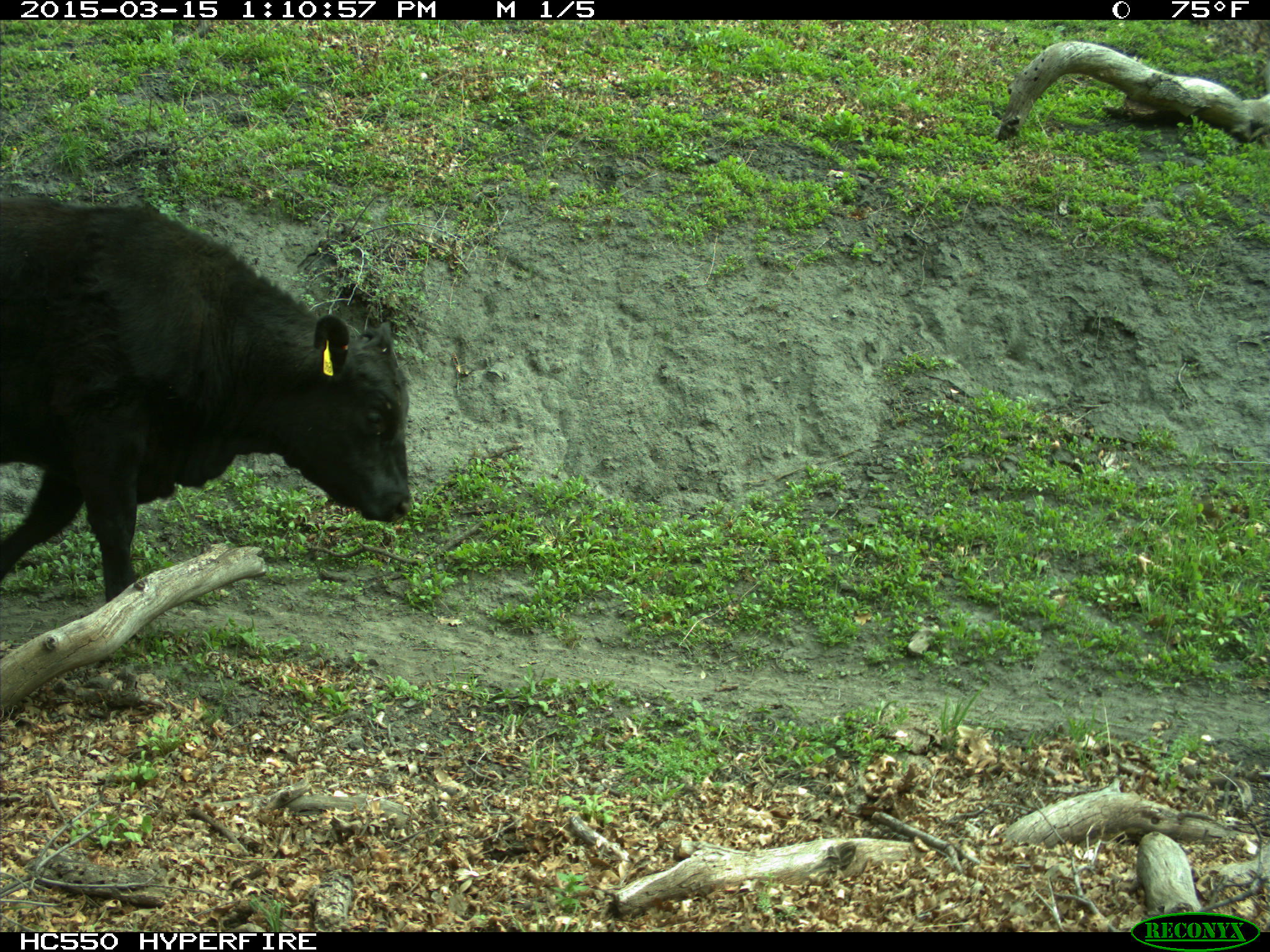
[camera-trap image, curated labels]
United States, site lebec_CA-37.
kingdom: Animalia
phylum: Chordata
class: Mammalia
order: Artiodactyla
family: Bovidae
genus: Bos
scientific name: Bos taurus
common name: domestic cow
Bos taurus (domestic cow).